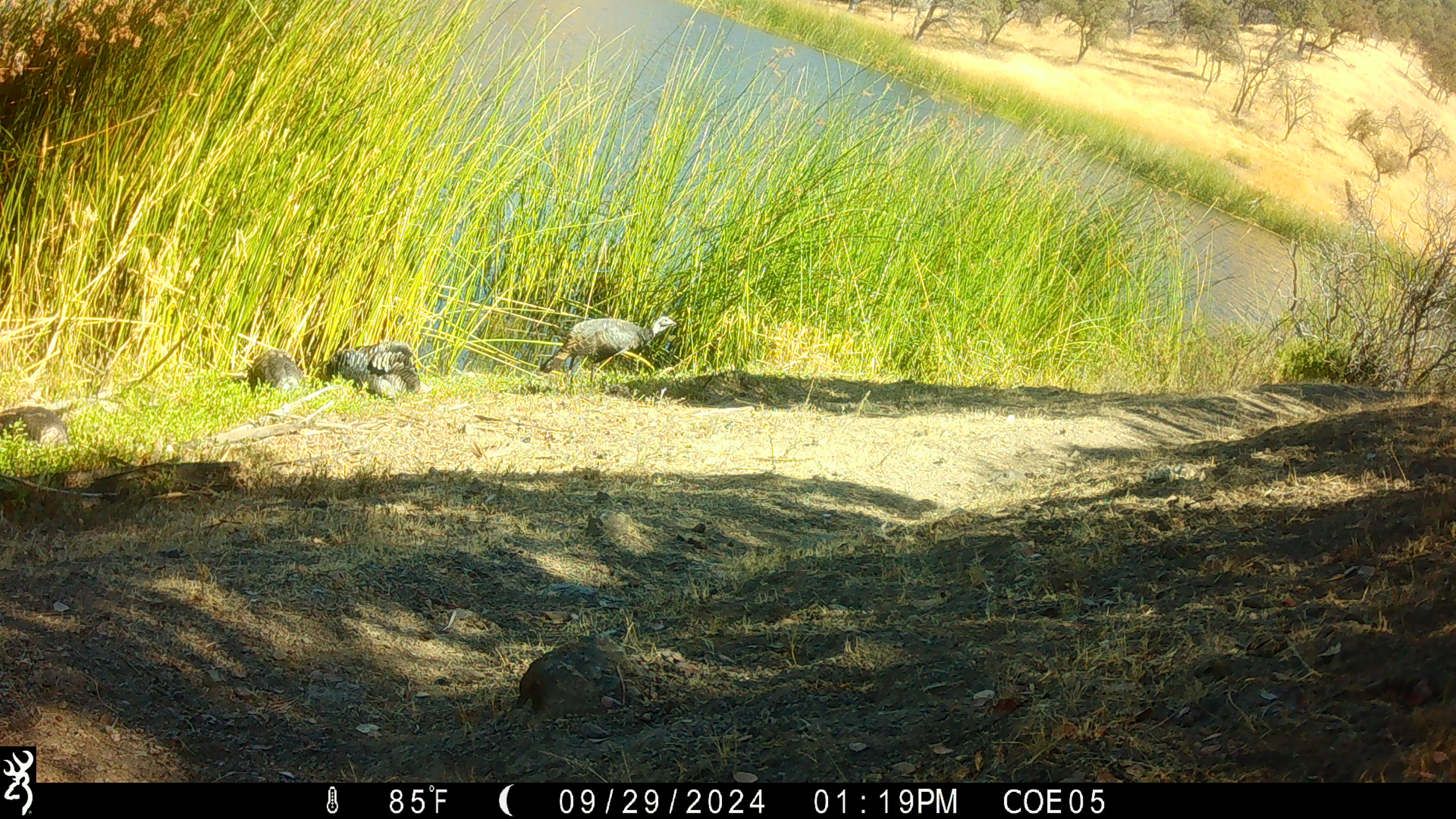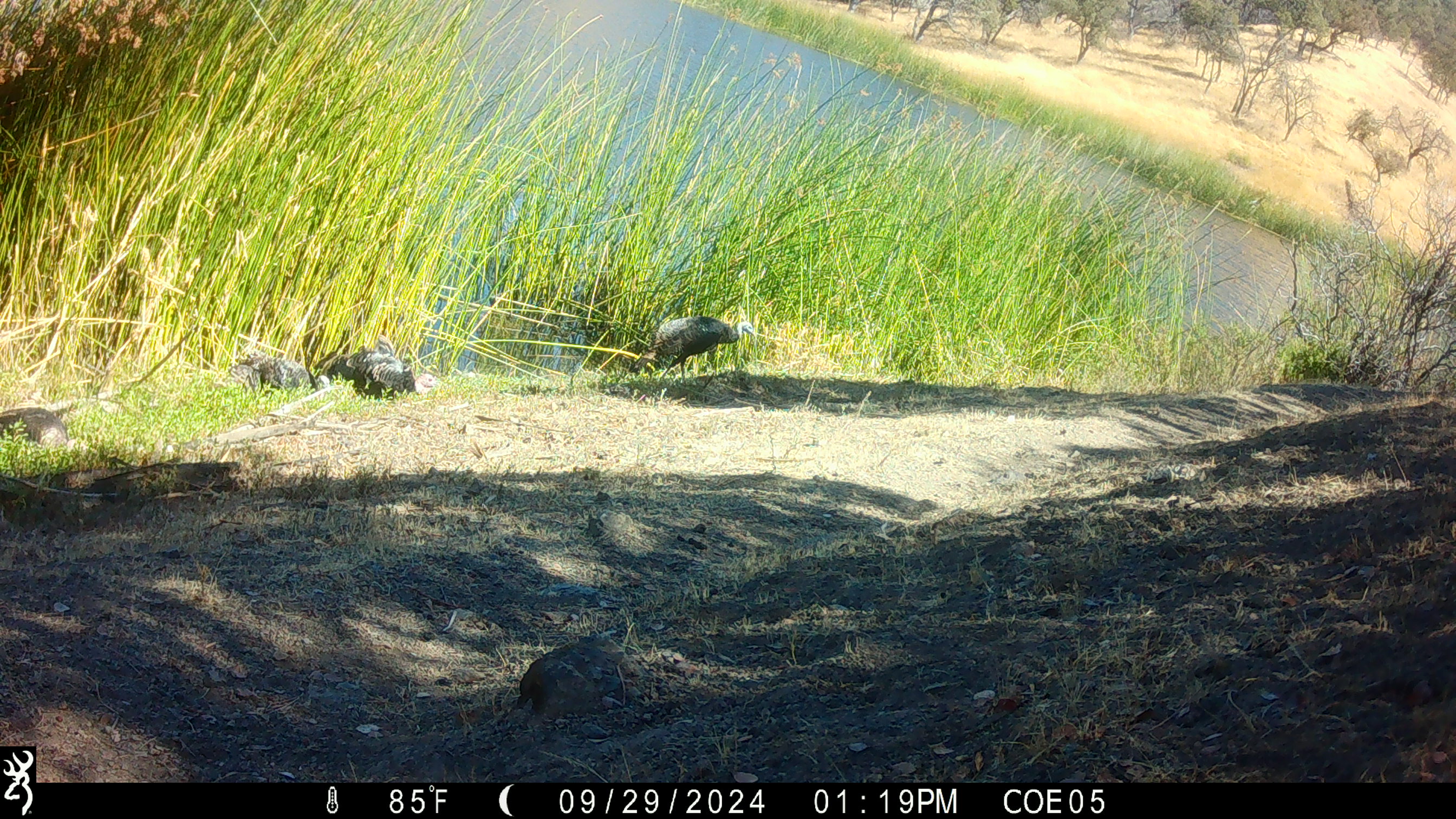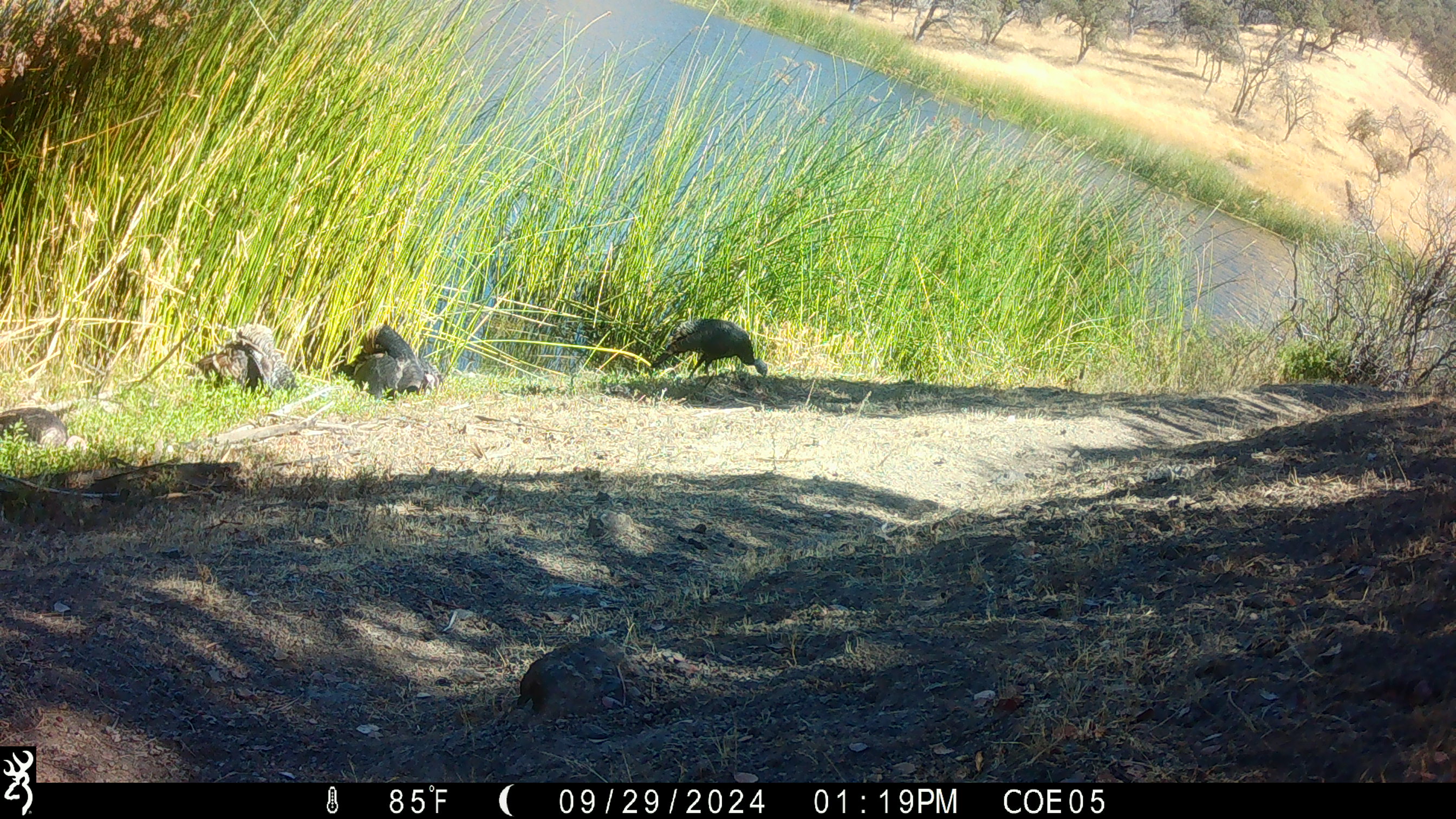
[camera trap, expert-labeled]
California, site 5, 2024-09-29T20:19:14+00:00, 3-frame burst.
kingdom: Animalia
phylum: Chordata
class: Aves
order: Galliformes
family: Phasianidae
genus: Meleagris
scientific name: Meleagris gallopavo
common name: turkey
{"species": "turkey (Meleagris gallopavo)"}